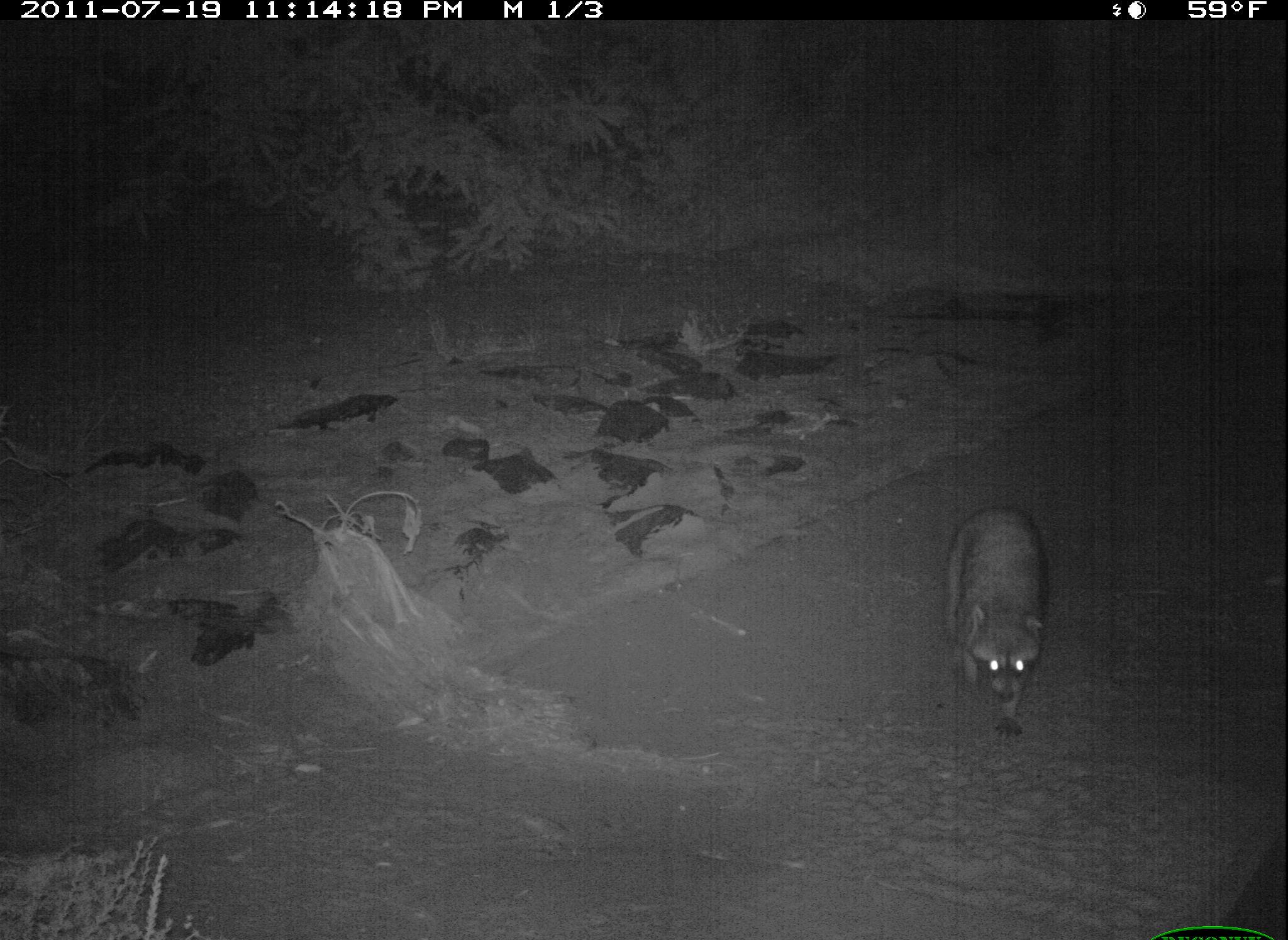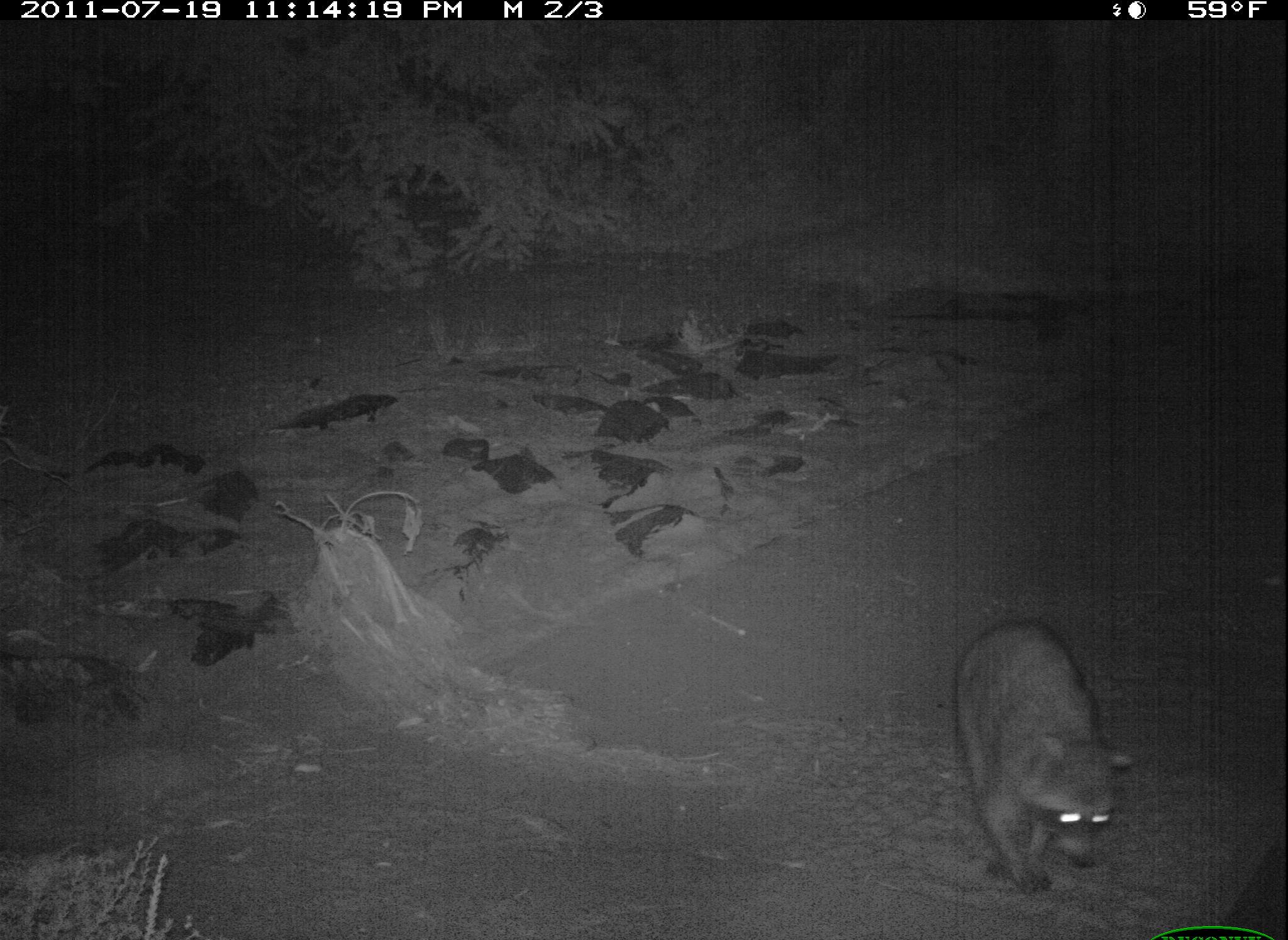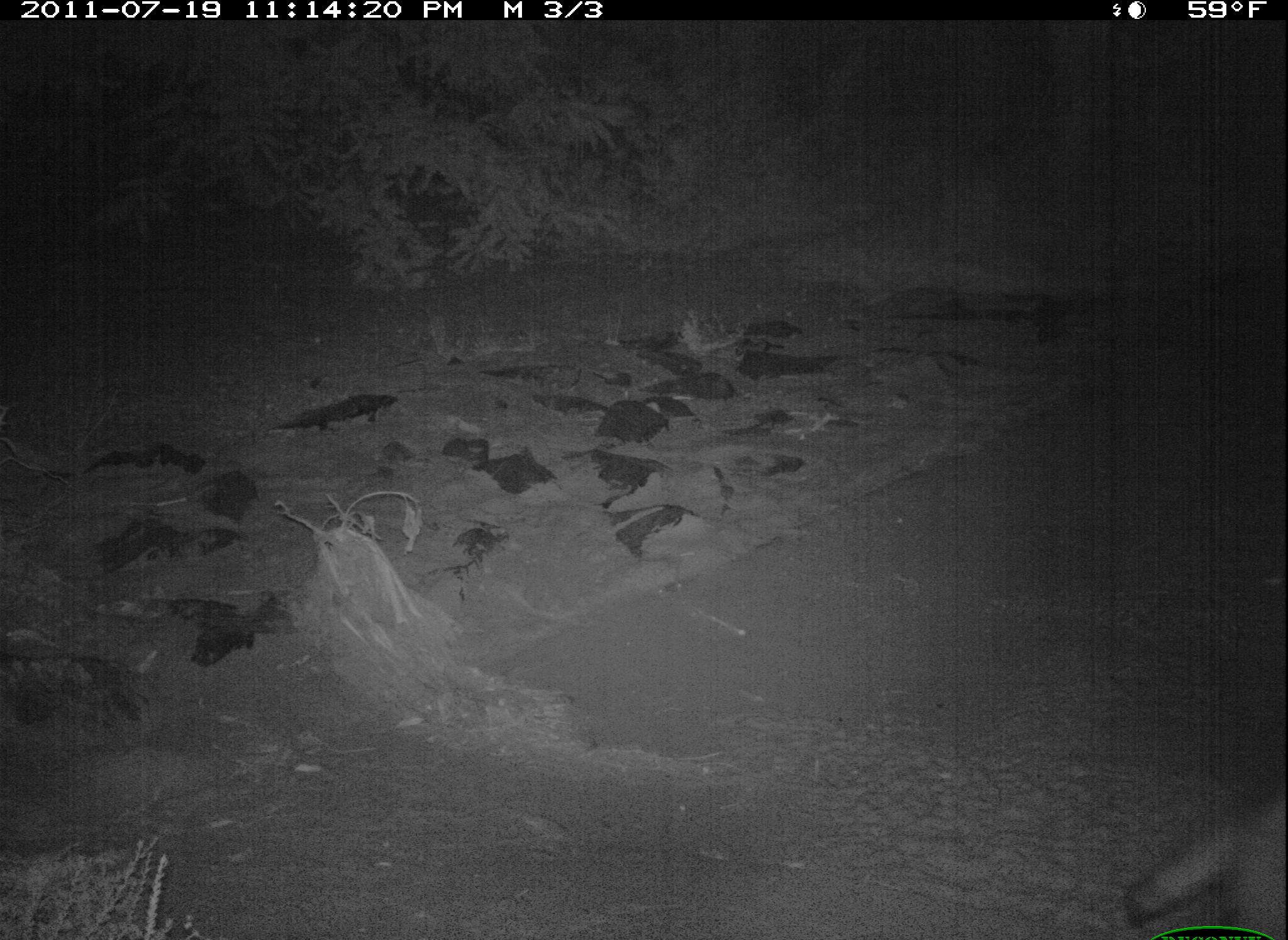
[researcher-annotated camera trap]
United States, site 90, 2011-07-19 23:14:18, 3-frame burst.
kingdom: Animalia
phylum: Chordata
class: Mammalia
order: Carnivora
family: Procyonidae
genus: Procyon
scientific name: Procyon lotor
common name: raccoon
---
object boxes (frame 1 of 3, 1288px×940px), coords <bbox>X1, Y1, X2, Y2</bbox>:
raccoon: <bbox>924, 464, 1059, 746</bbox>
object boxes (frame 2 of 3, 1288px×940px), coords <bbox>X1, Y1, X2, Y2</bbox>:
raccoon: <bbox>927, 585, 1138, 892</bbox>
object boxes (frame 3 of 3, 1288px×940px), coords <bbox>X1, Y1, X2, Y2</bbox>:
raccoon: <bbox>1117, 773, 1285, 926</bbox>